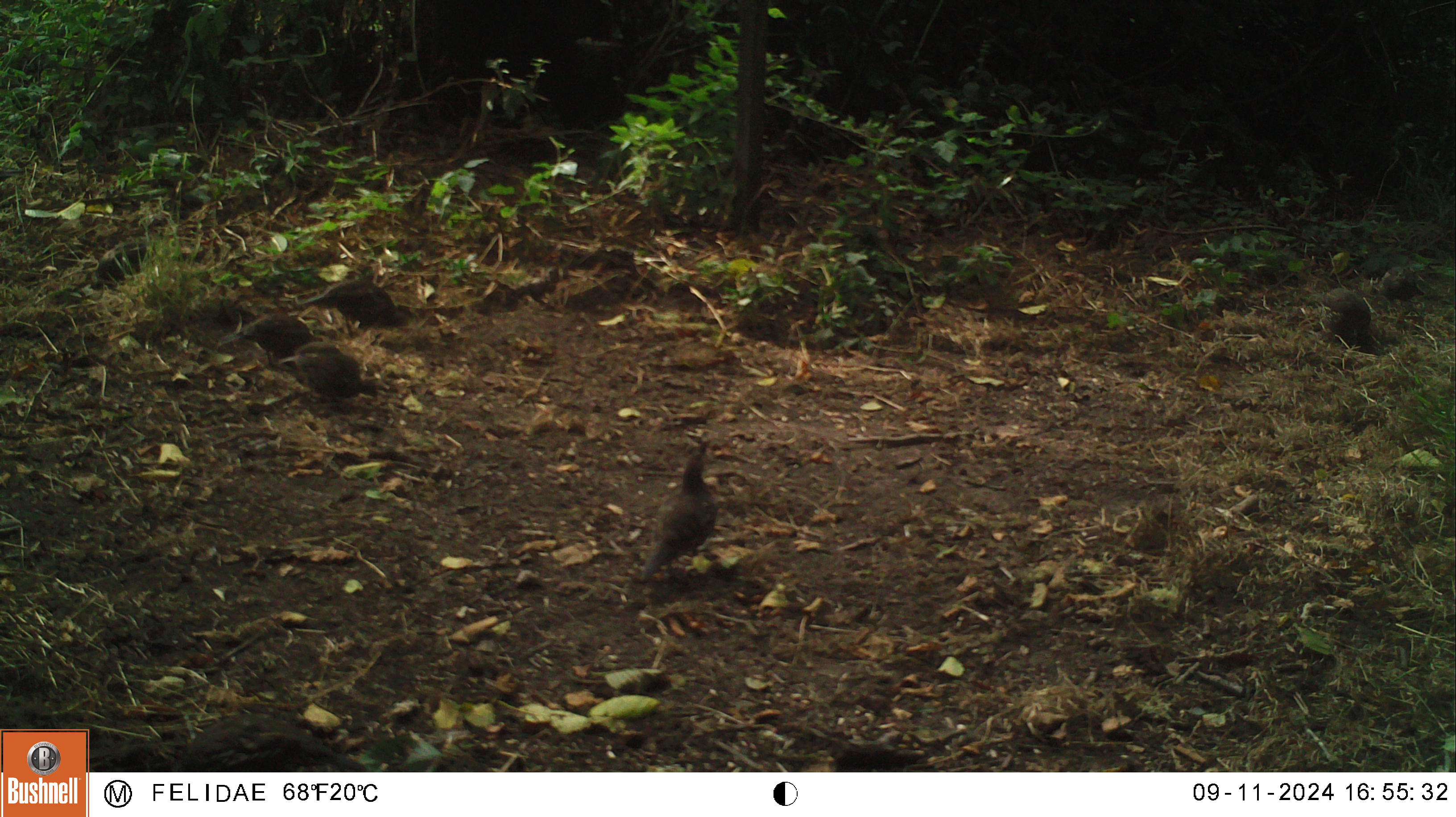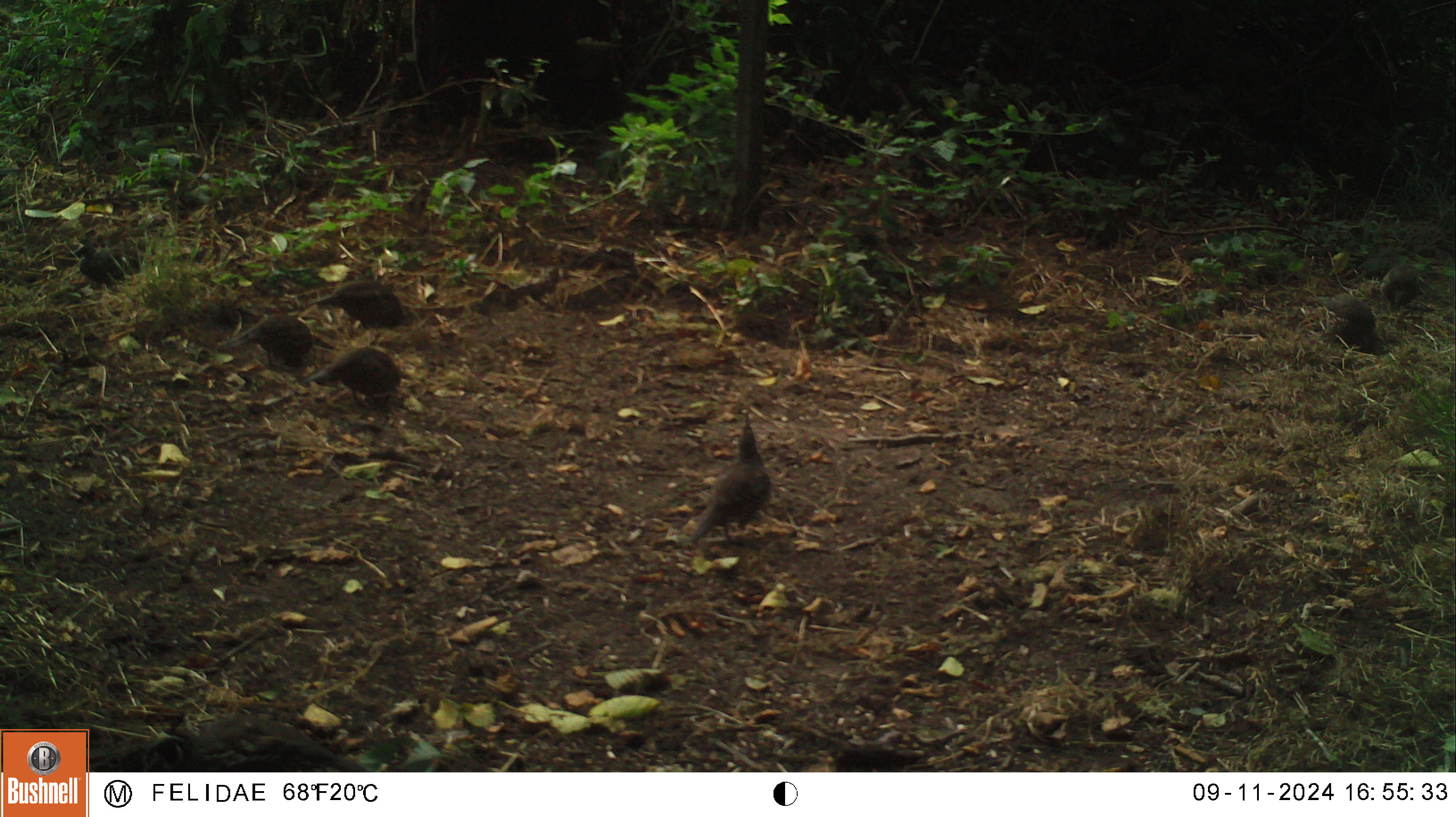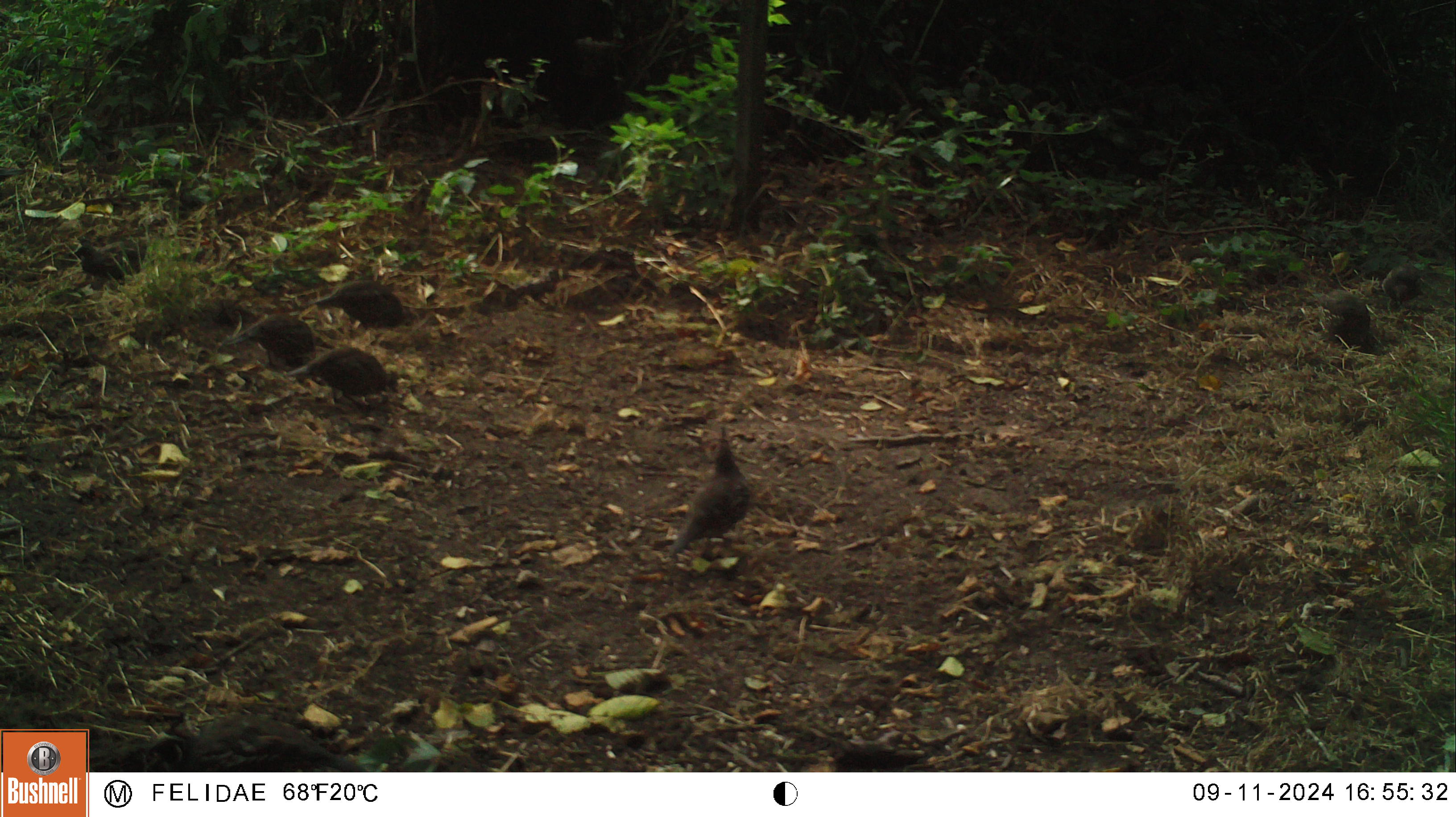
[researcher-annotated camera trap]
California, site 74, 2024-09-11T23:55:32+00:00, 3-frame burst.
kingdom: Animalia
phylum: Chordata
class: Aves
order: Galliformes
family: Odontophoridae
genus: Callipepla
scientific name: Callipepla californica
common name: california quail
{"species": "california quail (Callipepla californica)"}